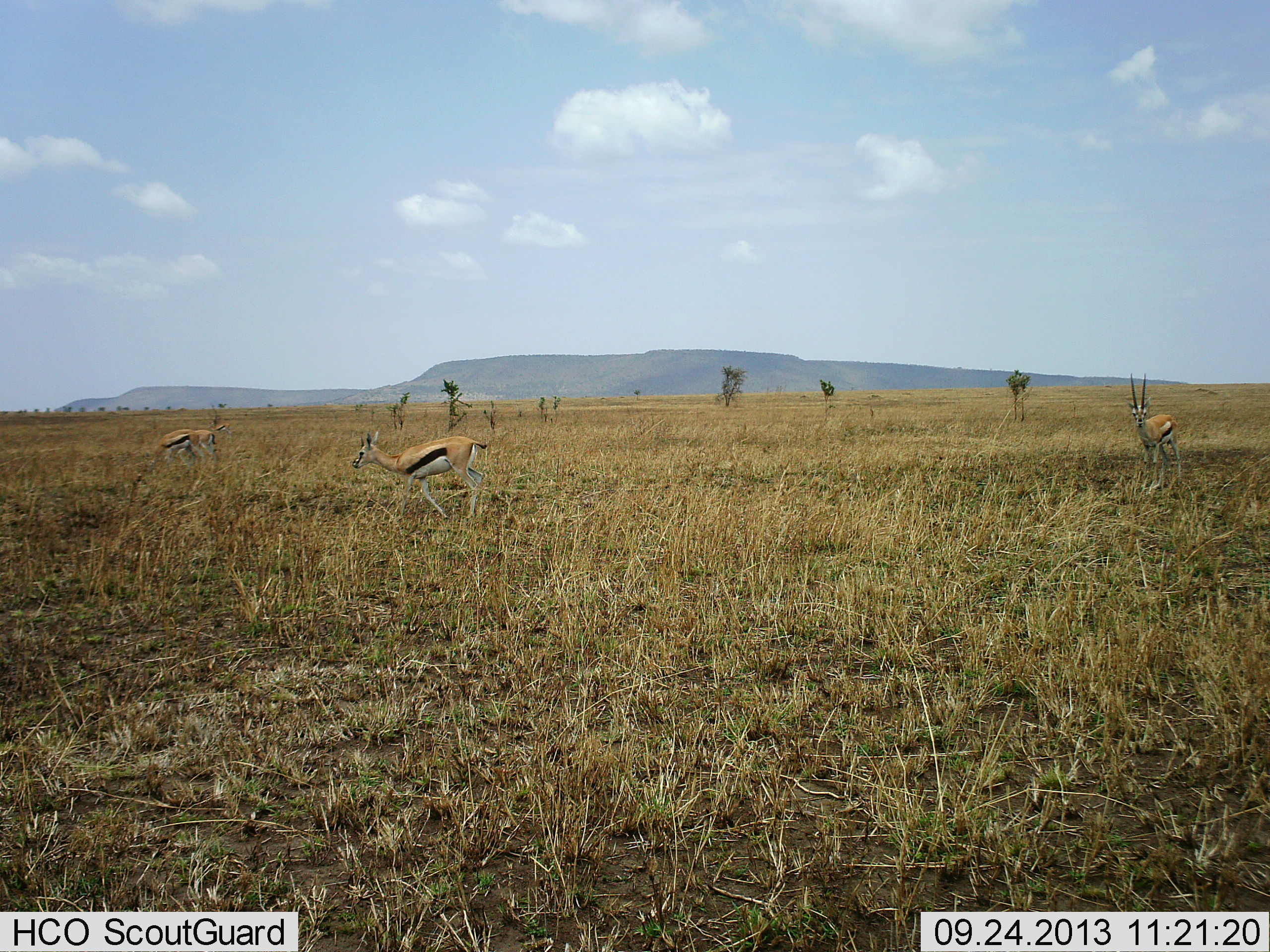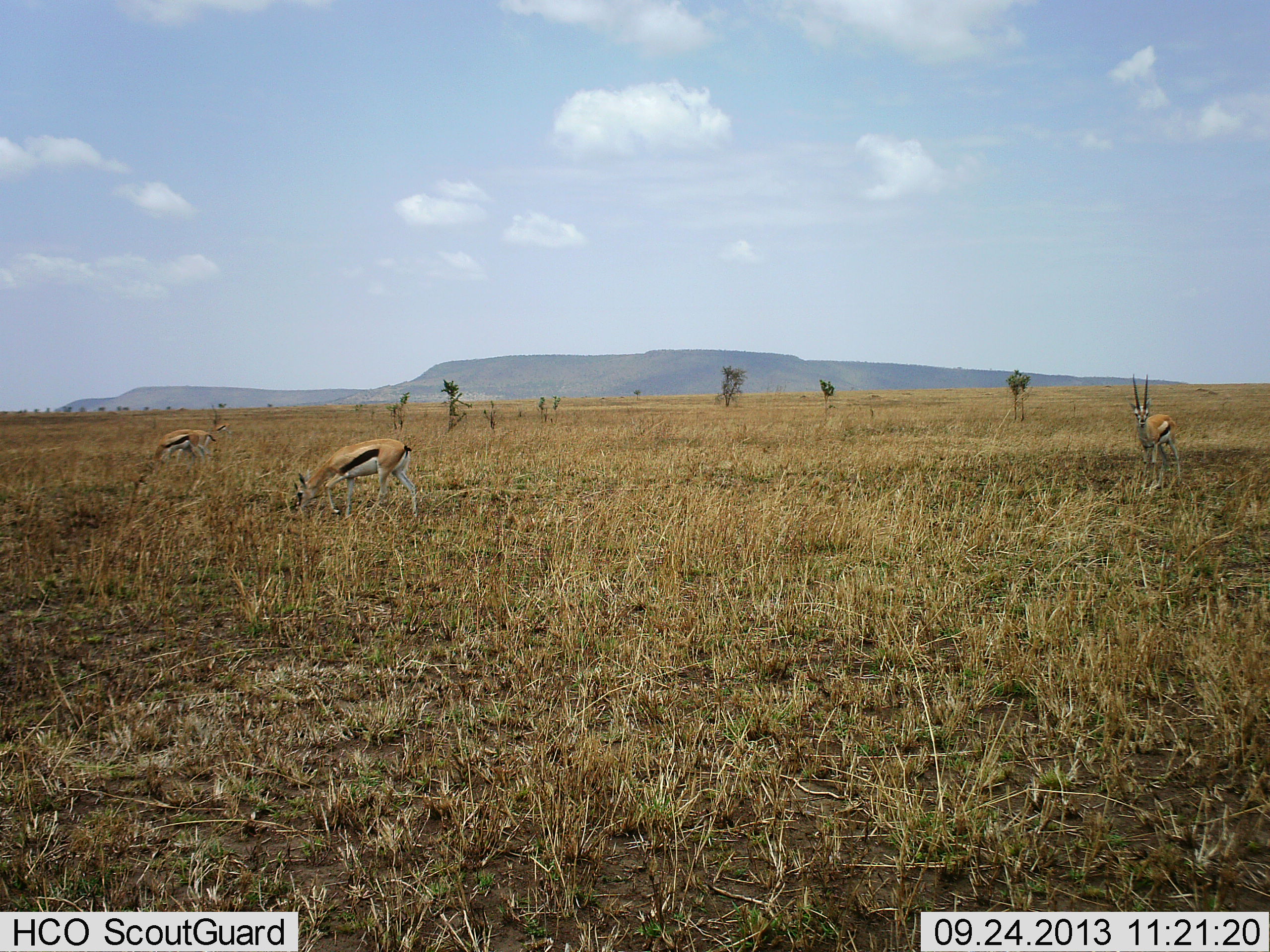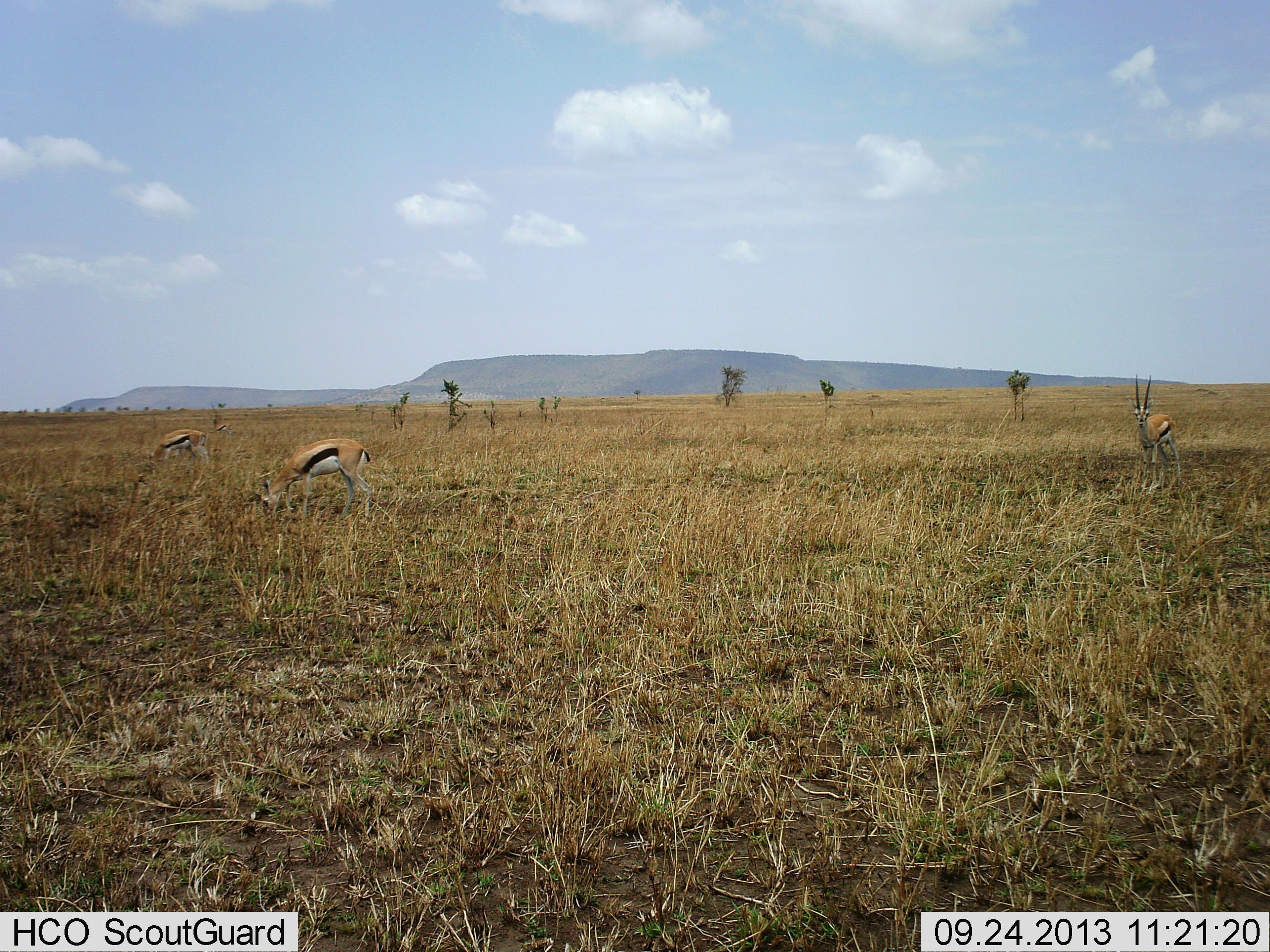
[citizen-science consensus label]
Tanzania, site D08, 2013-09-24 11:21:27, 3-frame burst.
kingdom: Animalia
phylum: Chordata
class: Mammalia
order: Artiodactyla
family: Bovidae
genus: Eudorcas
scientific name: Eudorcas thomsonii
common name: thomson's gazelle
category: gazellethomsons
Gazellethomsons (thomson's gazelle) (Eudorcas thomsonii), count 3. Behavior (volunteer vote fractions): standing 67%, resting 4%, moving 41%, interacting 0%. Young present (vote fraction): 0%. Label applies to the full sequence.